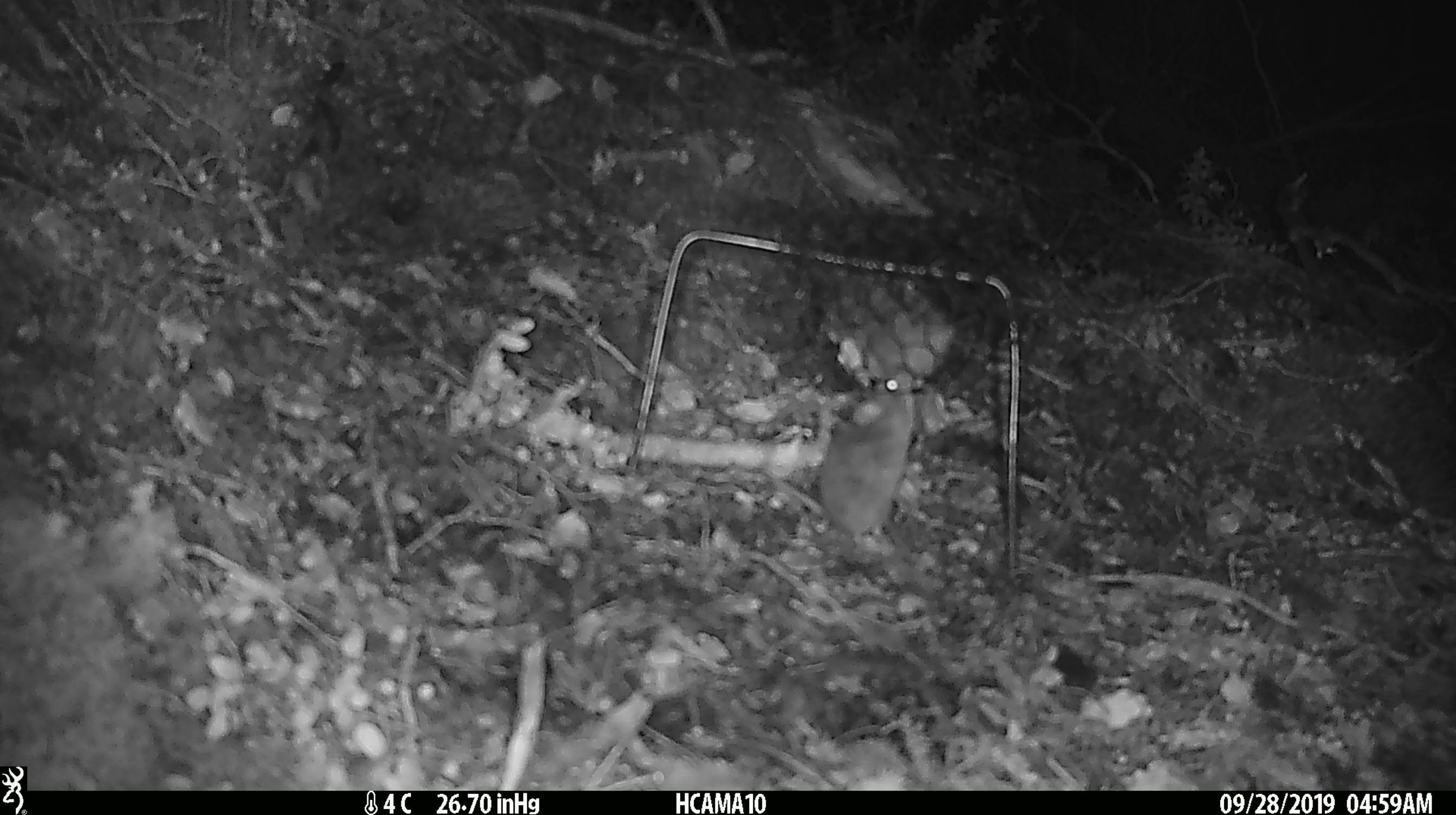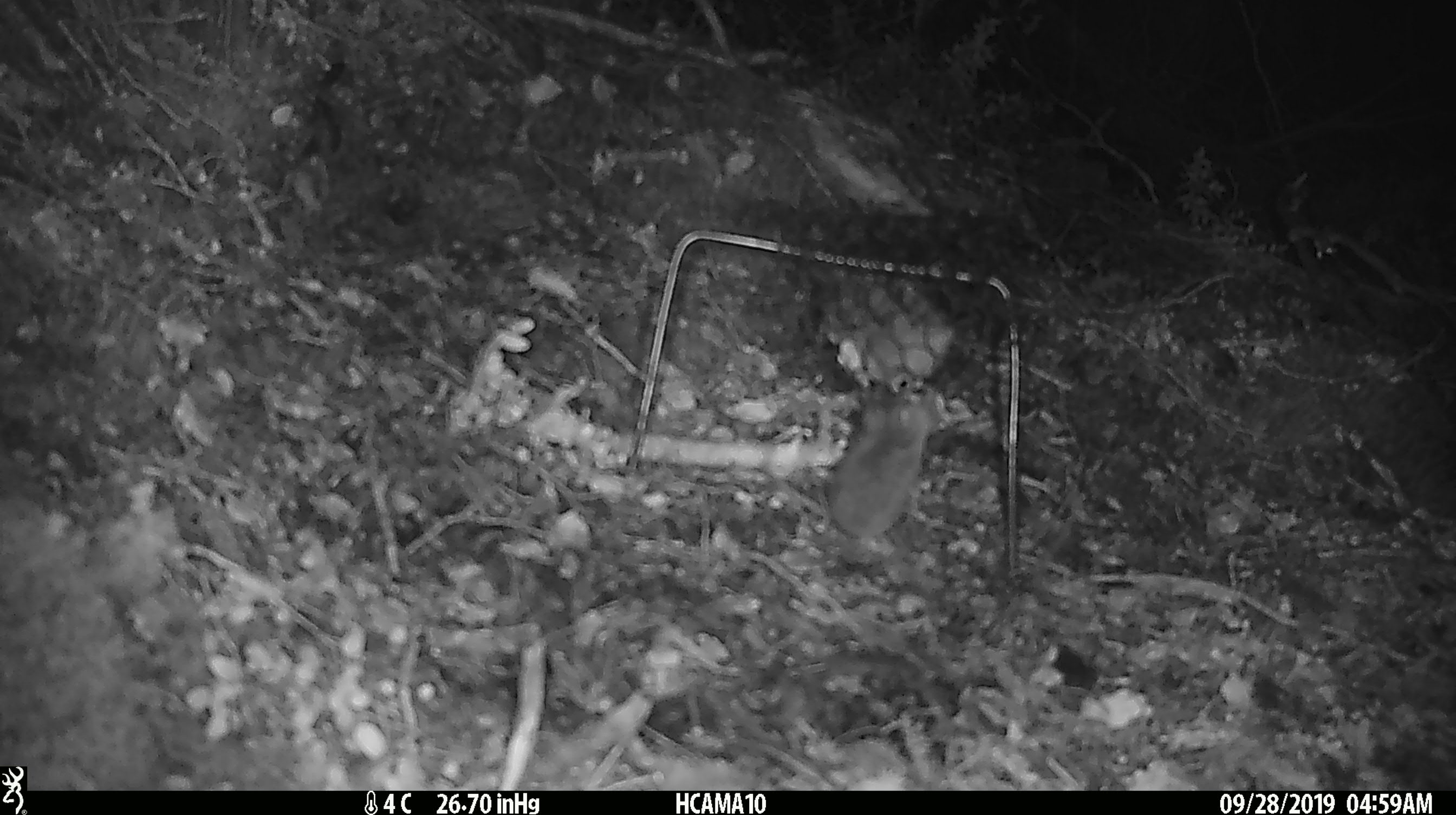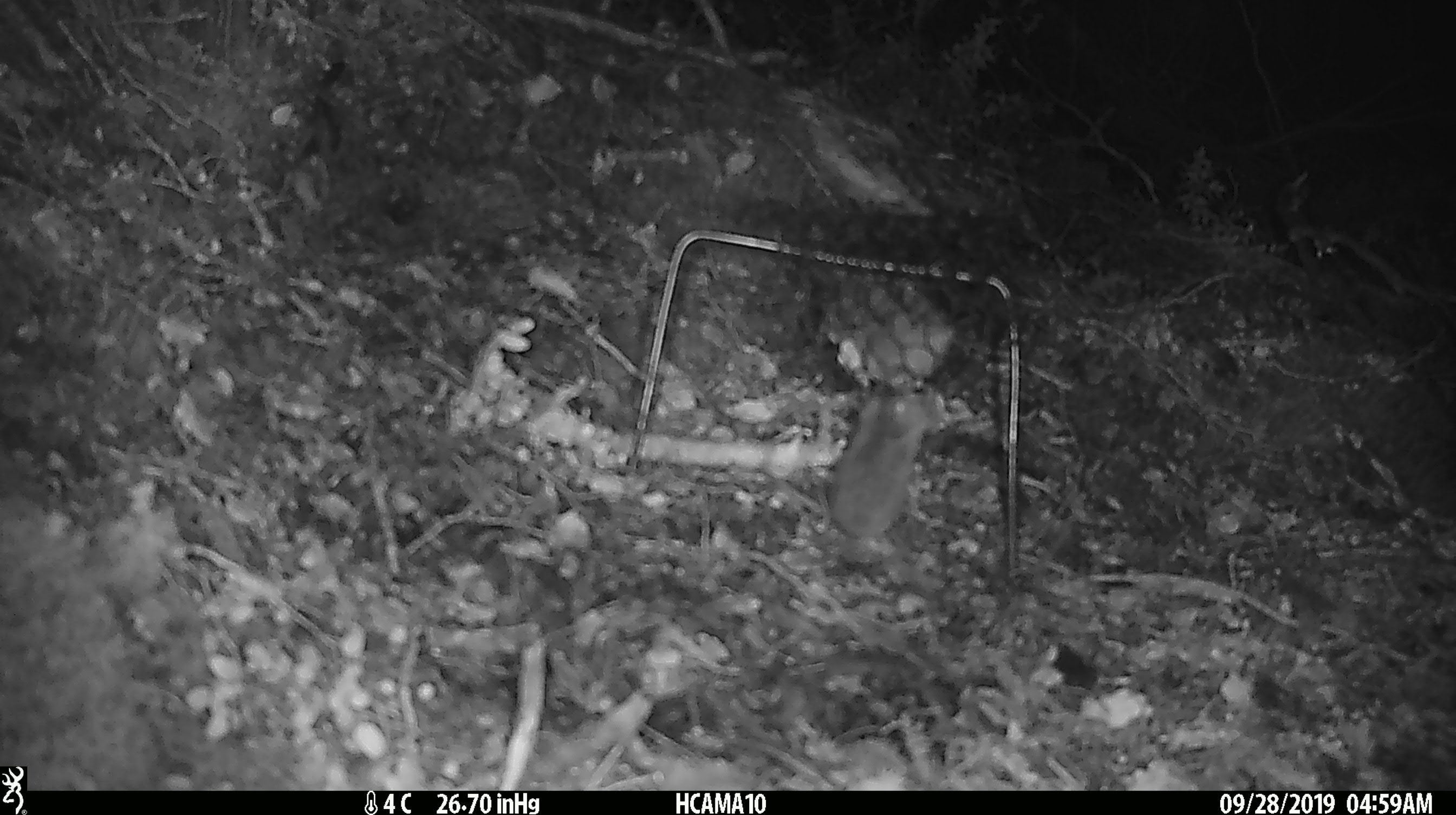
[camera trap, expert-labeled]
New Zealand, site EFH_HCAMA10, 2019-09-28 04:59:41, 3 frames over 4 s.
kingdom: Animalia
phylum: Chordata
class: Mammalia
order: Rodentia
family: Muridae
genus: Mus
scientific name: Mus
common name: mouse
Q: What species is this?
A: Mouse (Mus).